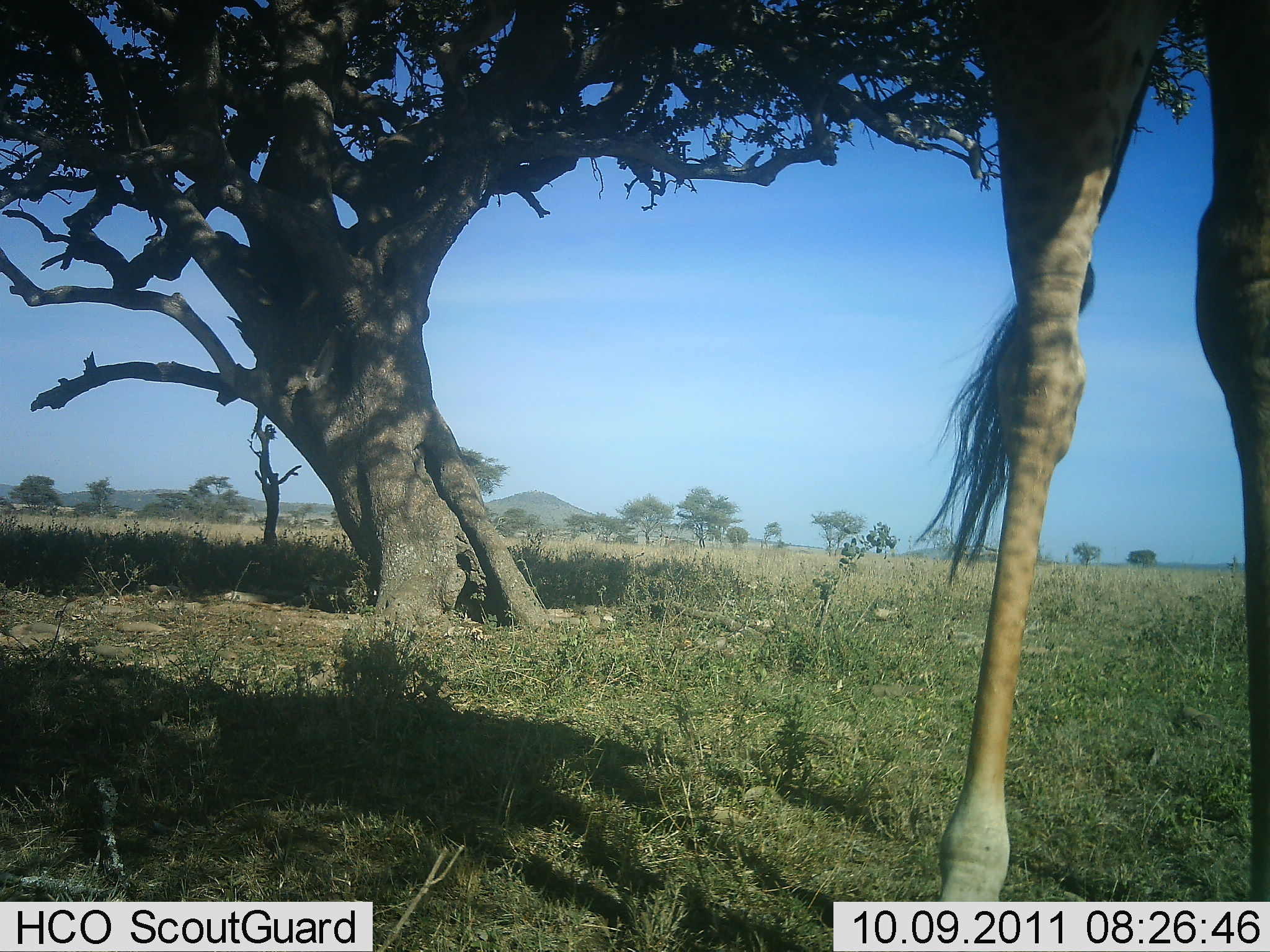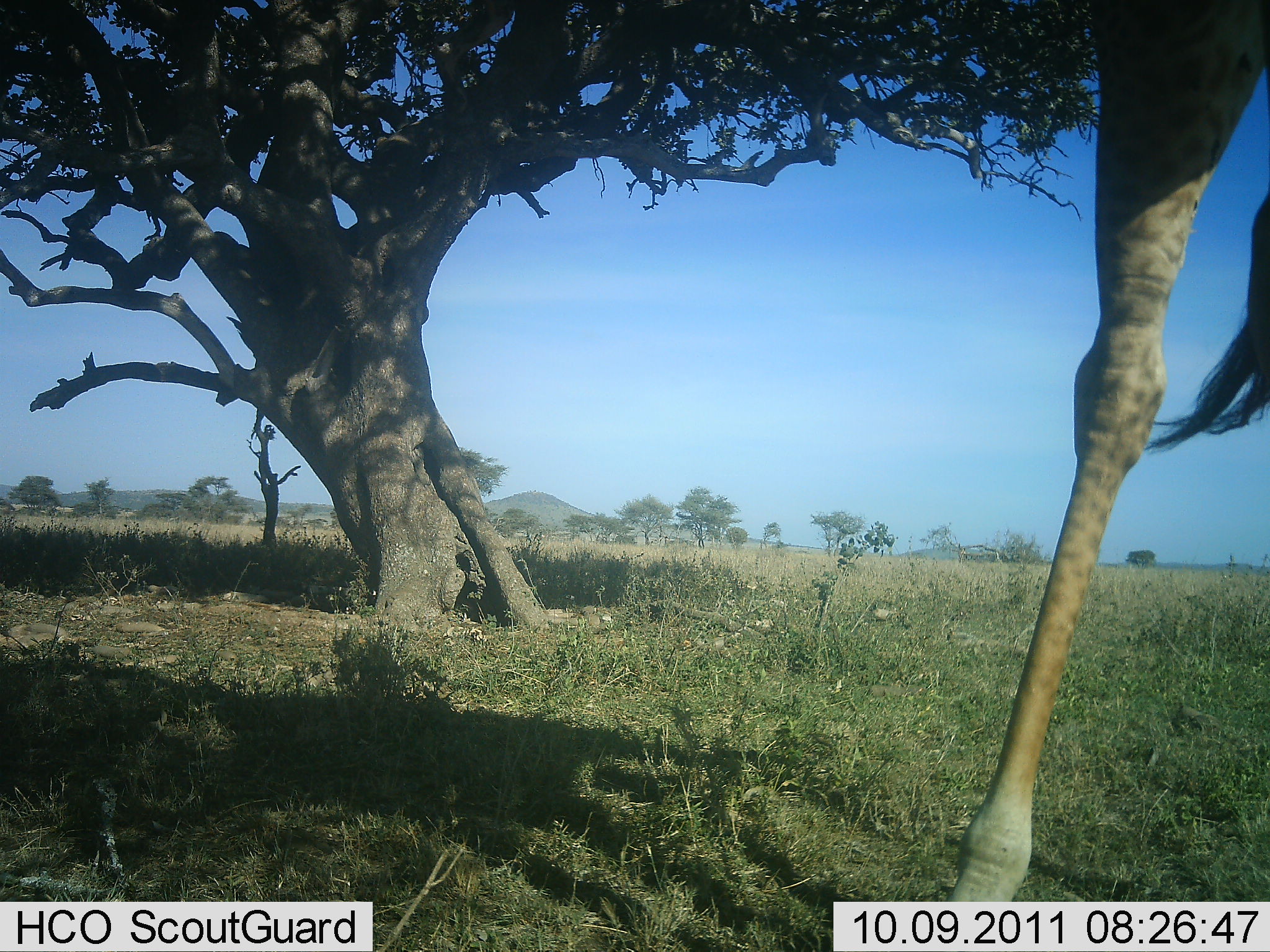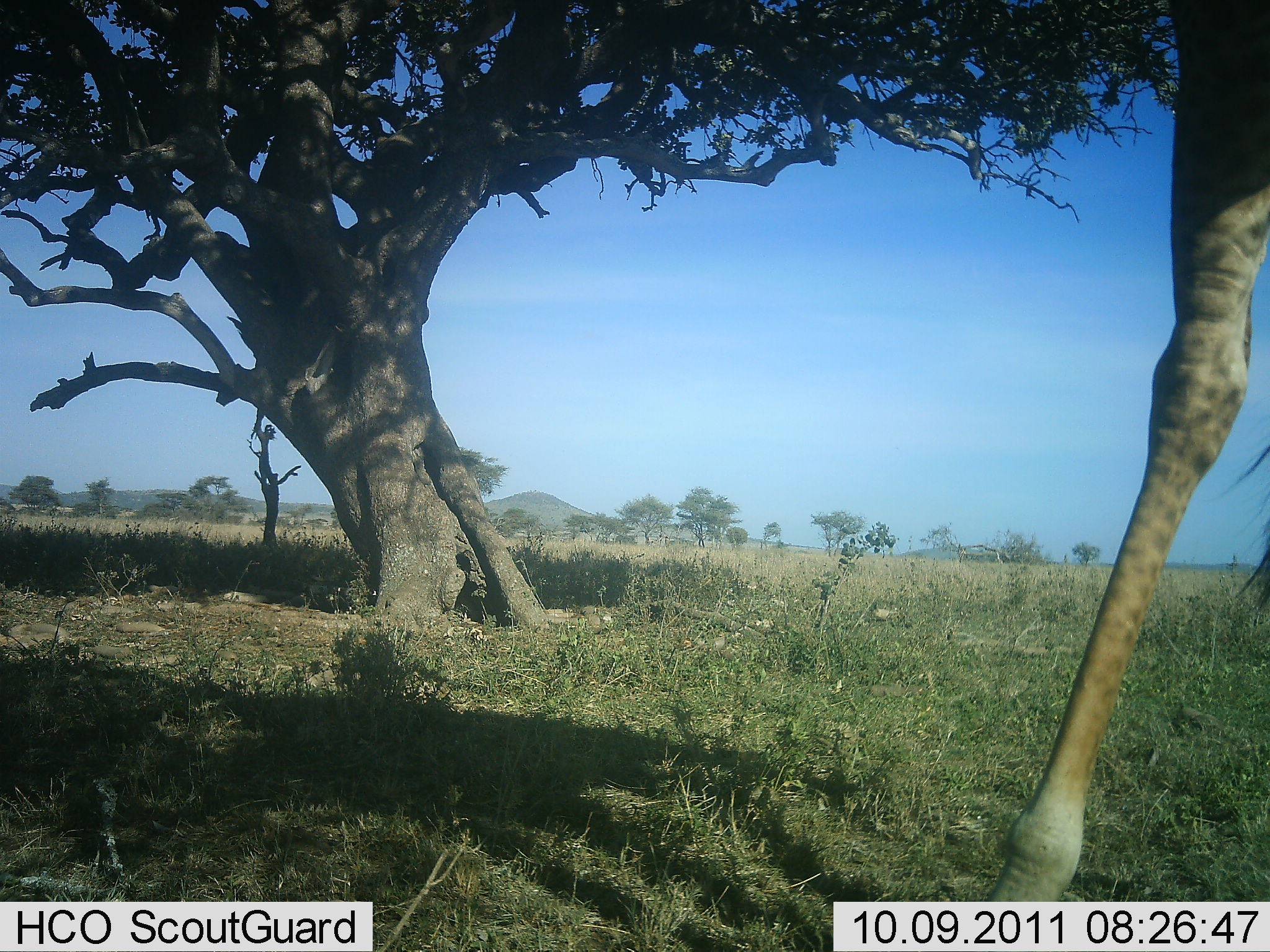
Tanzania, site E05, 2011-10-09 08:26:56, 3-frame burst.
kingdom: Animalia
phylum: Chordata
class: Mammalia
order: Artiodactyla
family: Giraffidae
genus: Giraffa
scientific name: Giraffa camelopardalis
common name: giraffe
Giraffe (Giraffa camelopardalis), count 1. Behavior (volunteer vote fractions): standing 58%, resting 0%, moving 33%, interacting 0%. Young present (vote fraction): 0%. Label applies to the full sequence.